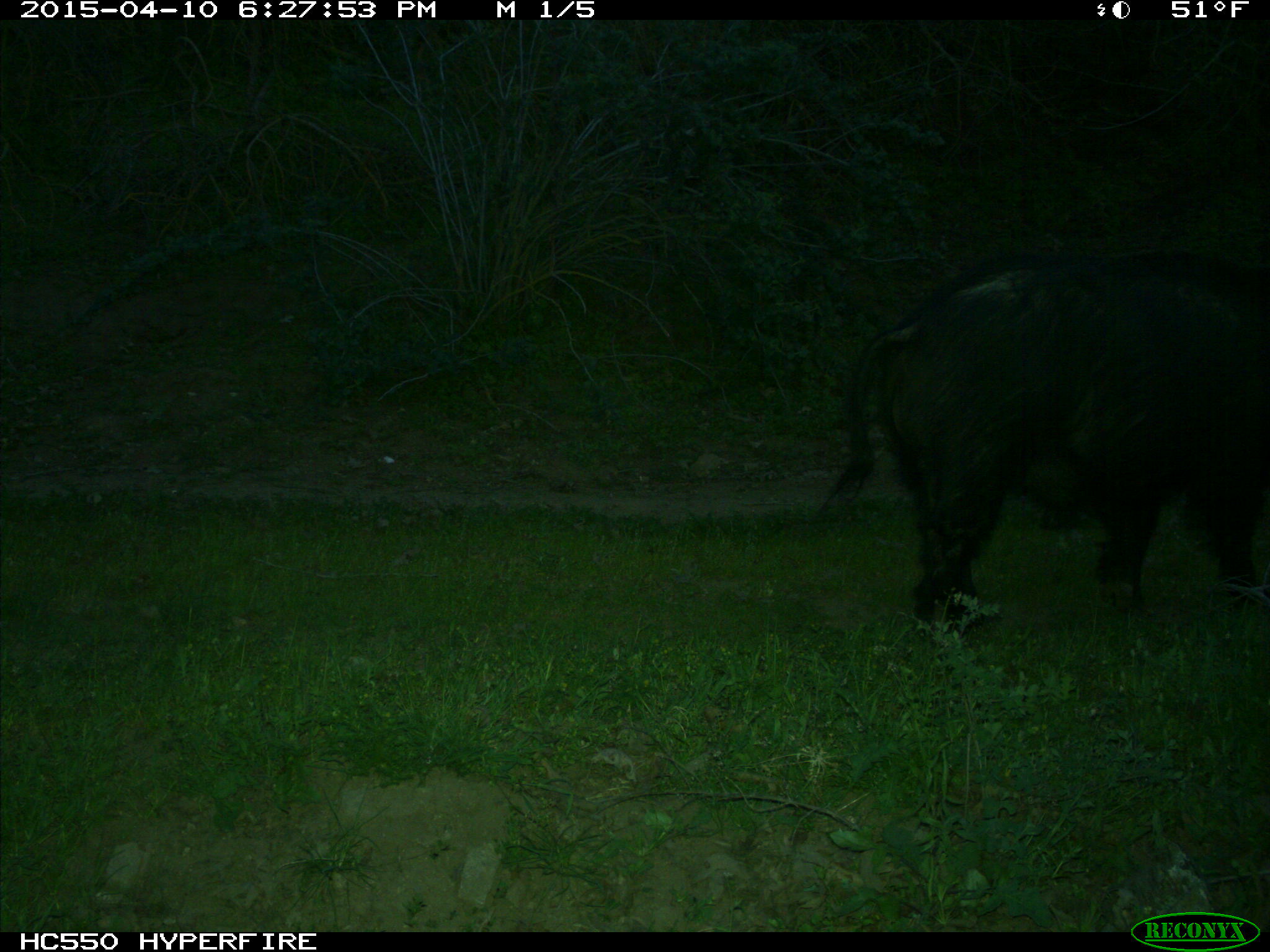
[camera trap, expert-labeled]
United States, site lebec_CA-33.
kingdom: Animalia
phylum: Chordata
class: Mammalia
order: Artiodactyla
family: Suidae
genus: Sus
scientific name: Sus scrofa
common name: wild boar